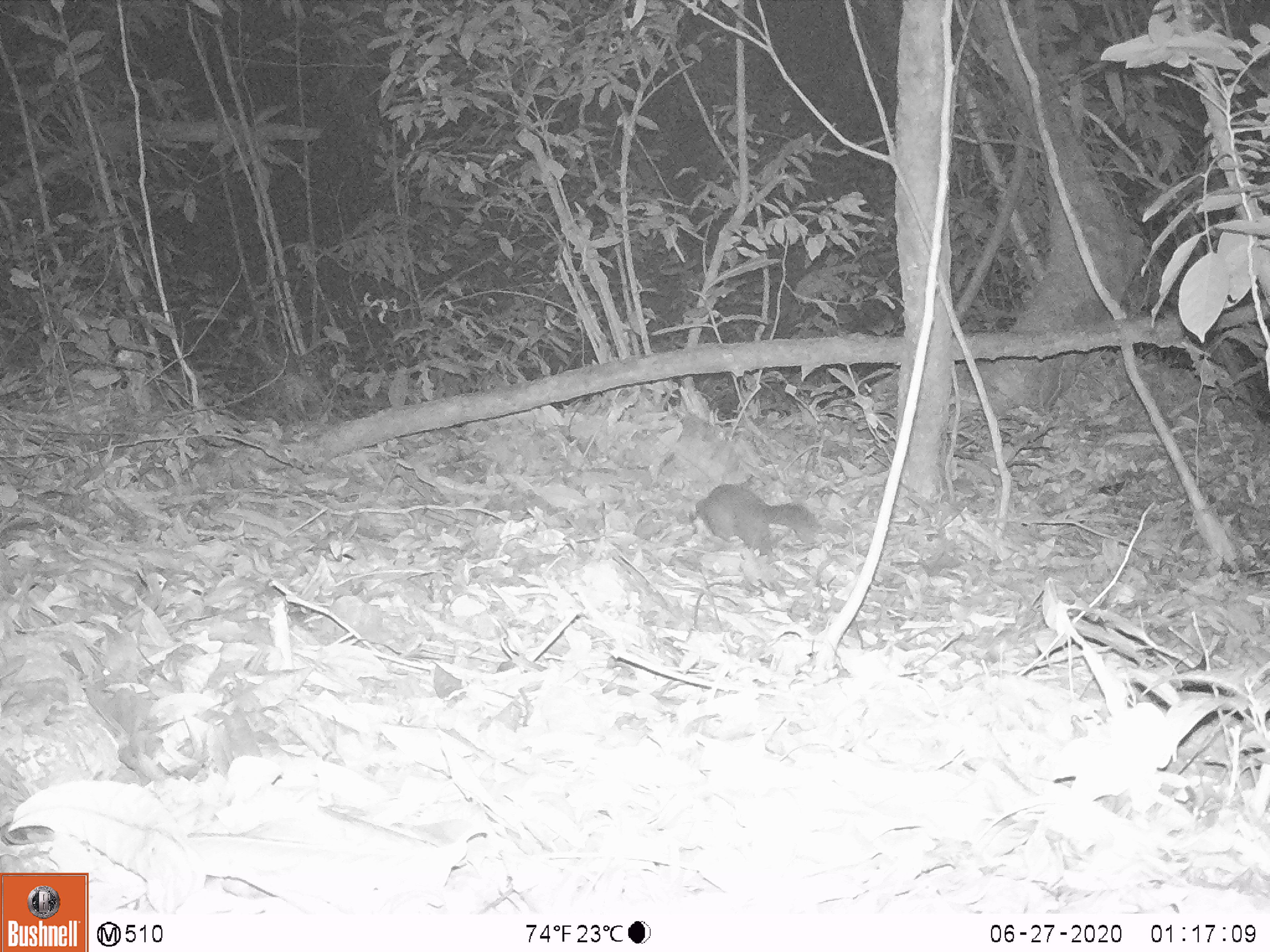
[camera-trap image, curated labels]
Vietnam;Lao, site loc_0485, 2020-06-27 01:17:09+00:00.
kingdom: Animalia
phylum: Chordata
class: Mammalia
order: Carnivora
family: Mustelidae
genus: Melogale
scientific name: Melogale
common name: ferret badger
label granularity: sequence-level